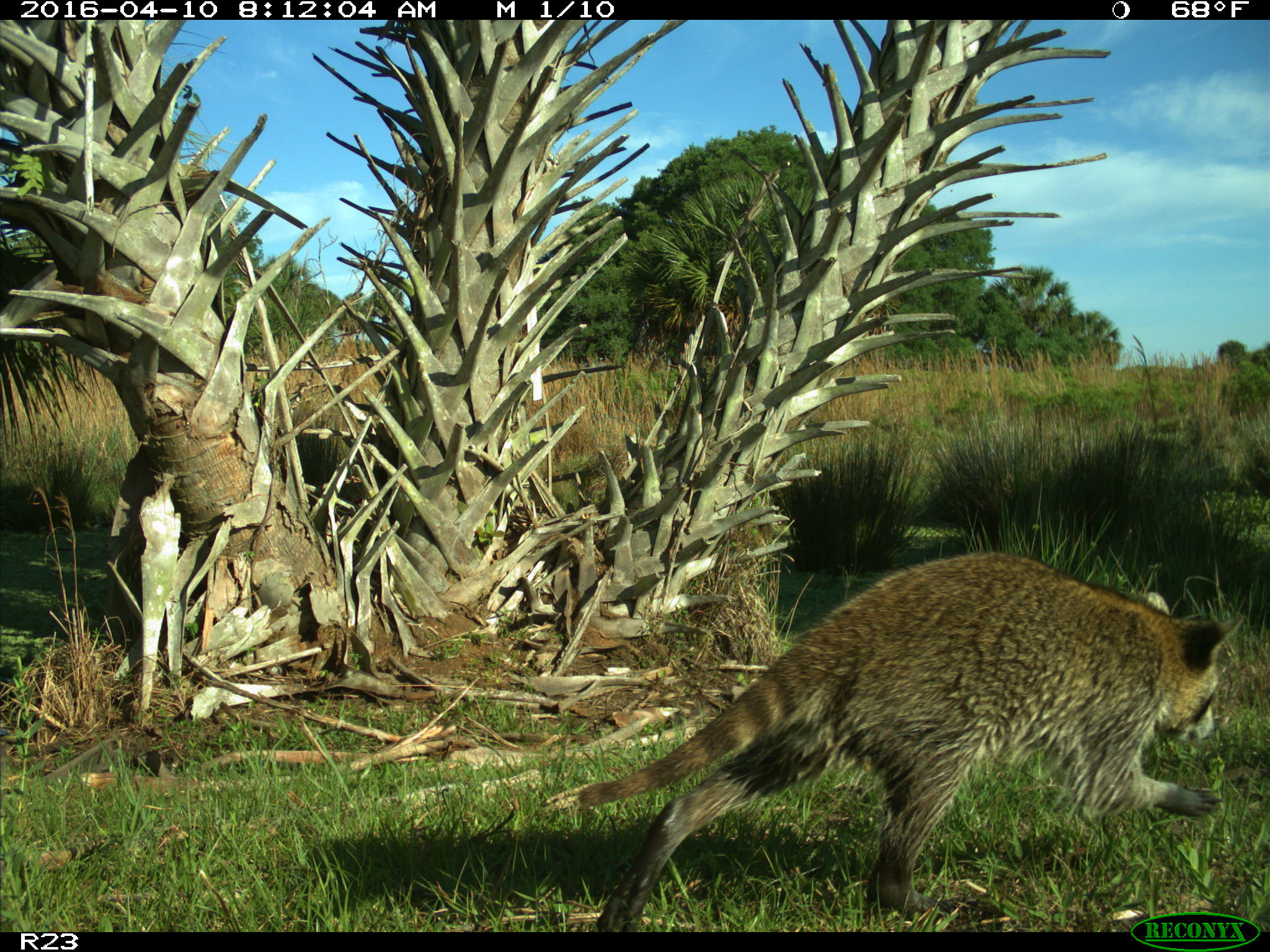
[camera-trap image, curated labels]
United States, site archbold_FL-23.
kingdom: Animalia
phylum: Chordata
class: Mammalia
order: Carnivora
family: Procyonidae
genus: Procyon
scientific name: Procyon lotor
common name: common raccoon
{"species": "Procyon lotor (common raccoon)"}